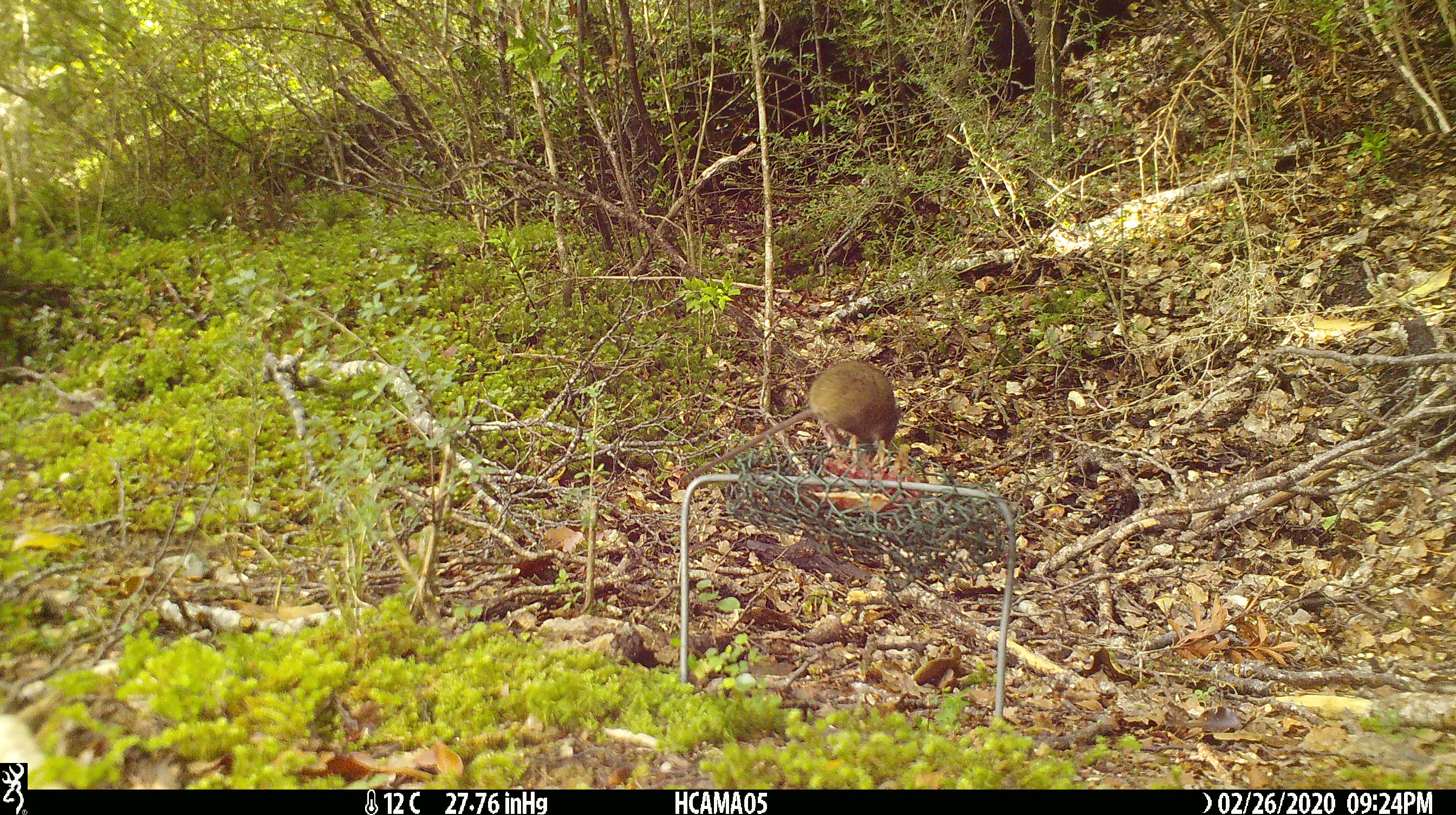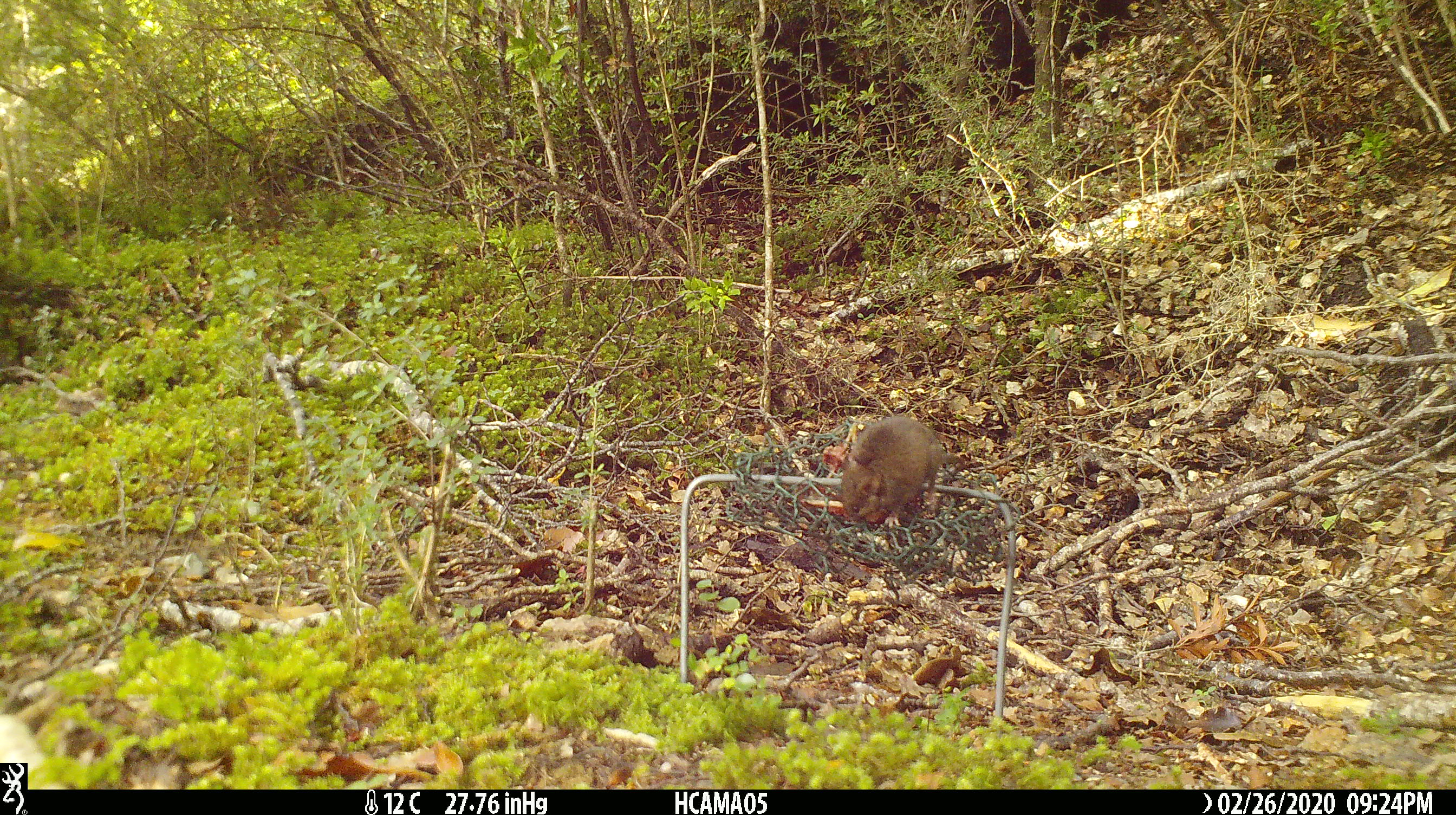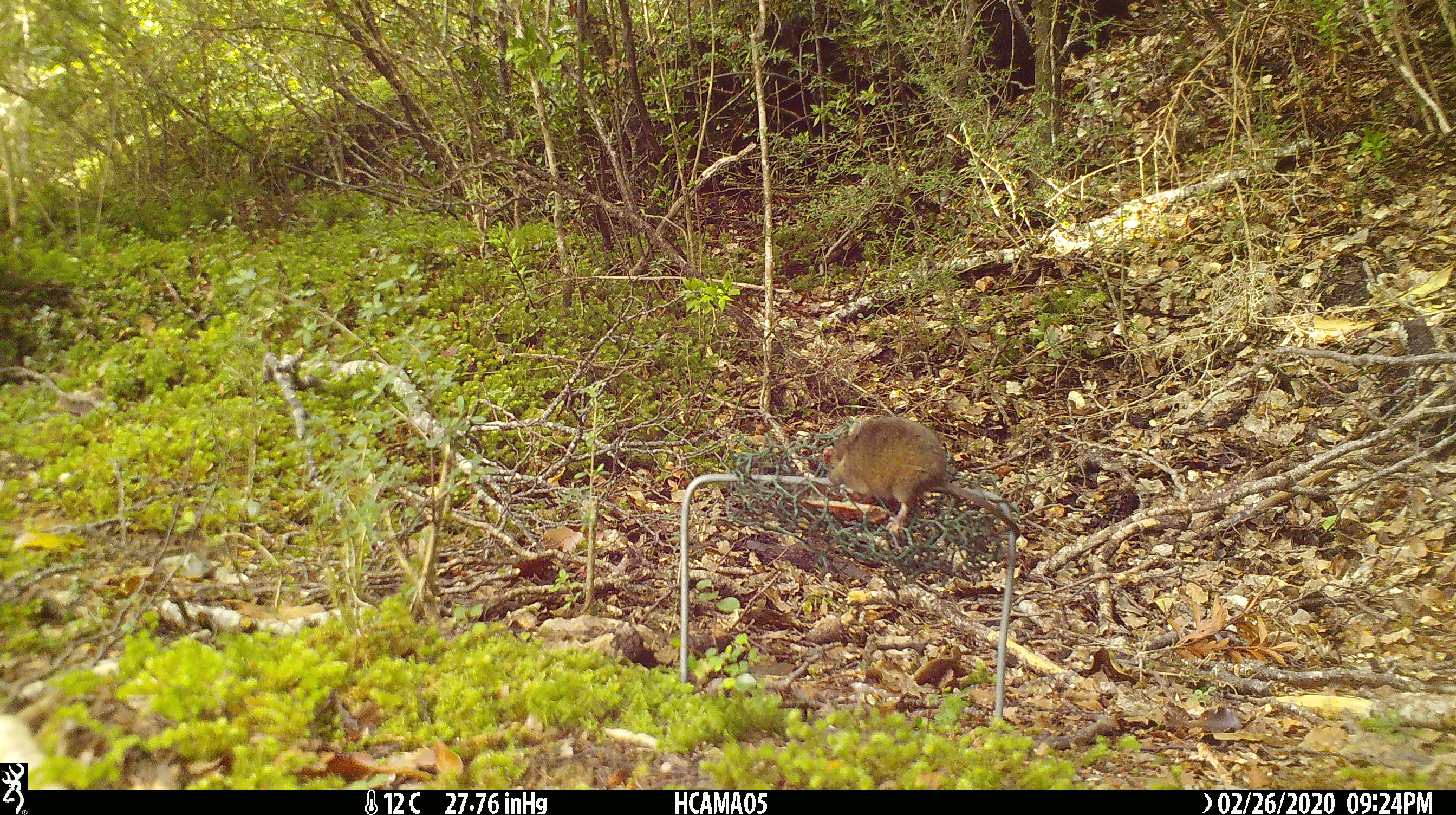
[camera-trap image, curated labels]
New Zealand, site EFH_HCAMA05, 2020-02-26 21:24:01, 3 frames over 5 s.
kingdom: Animalia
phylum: Chordata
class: Mammalia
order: Rodentia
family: Muridae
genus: Mus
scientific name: Mus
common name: mouse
Mouse (Mus).